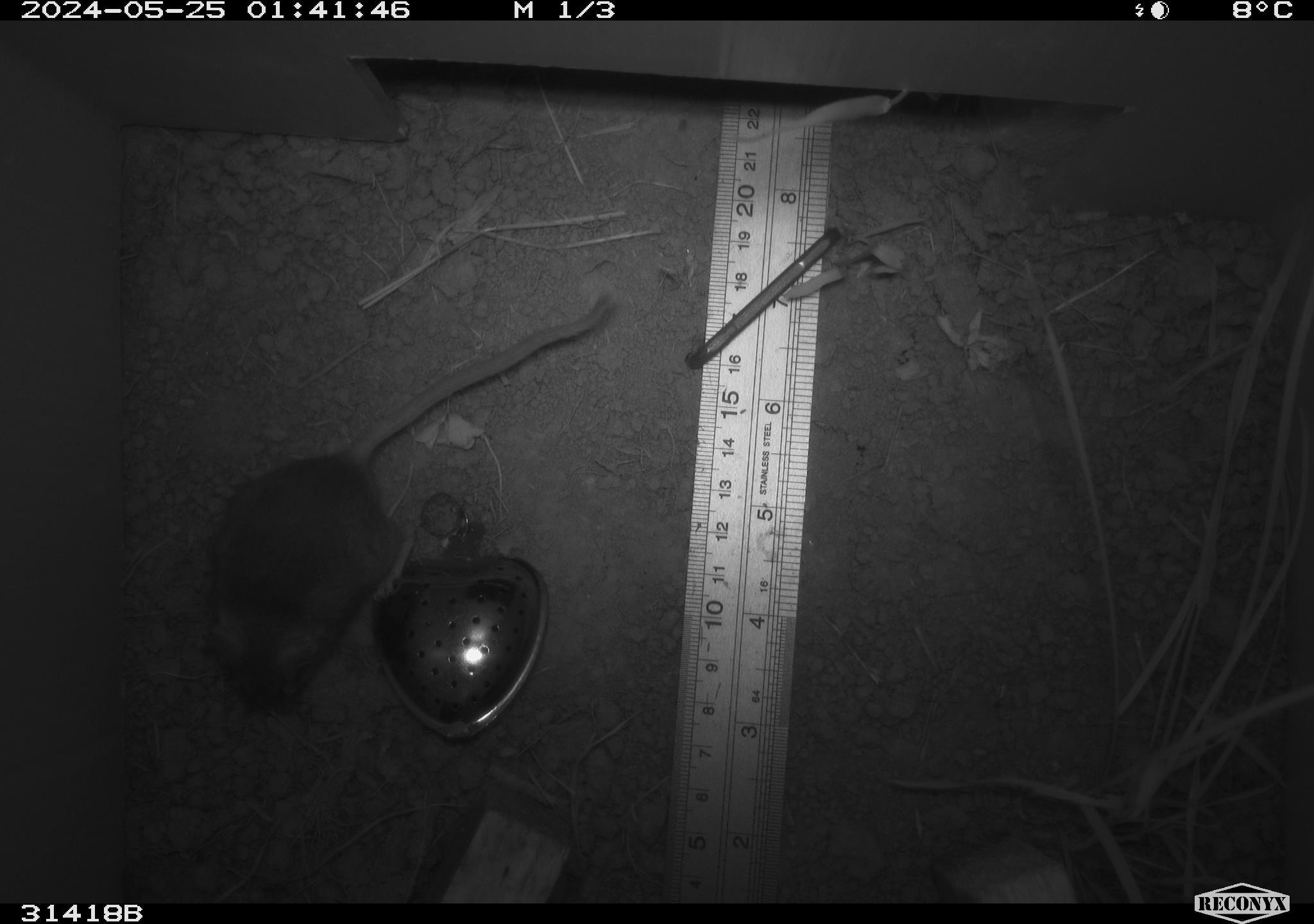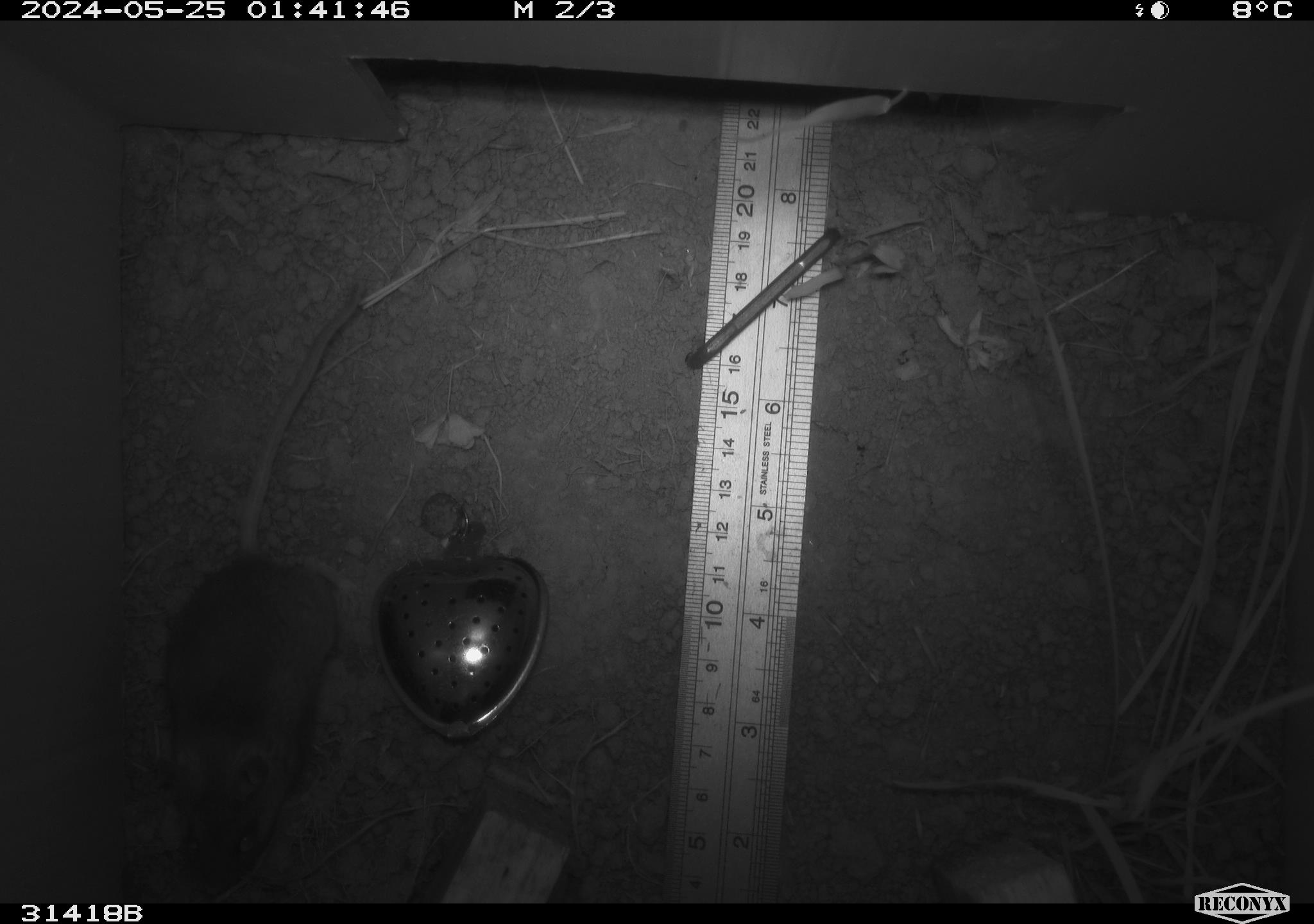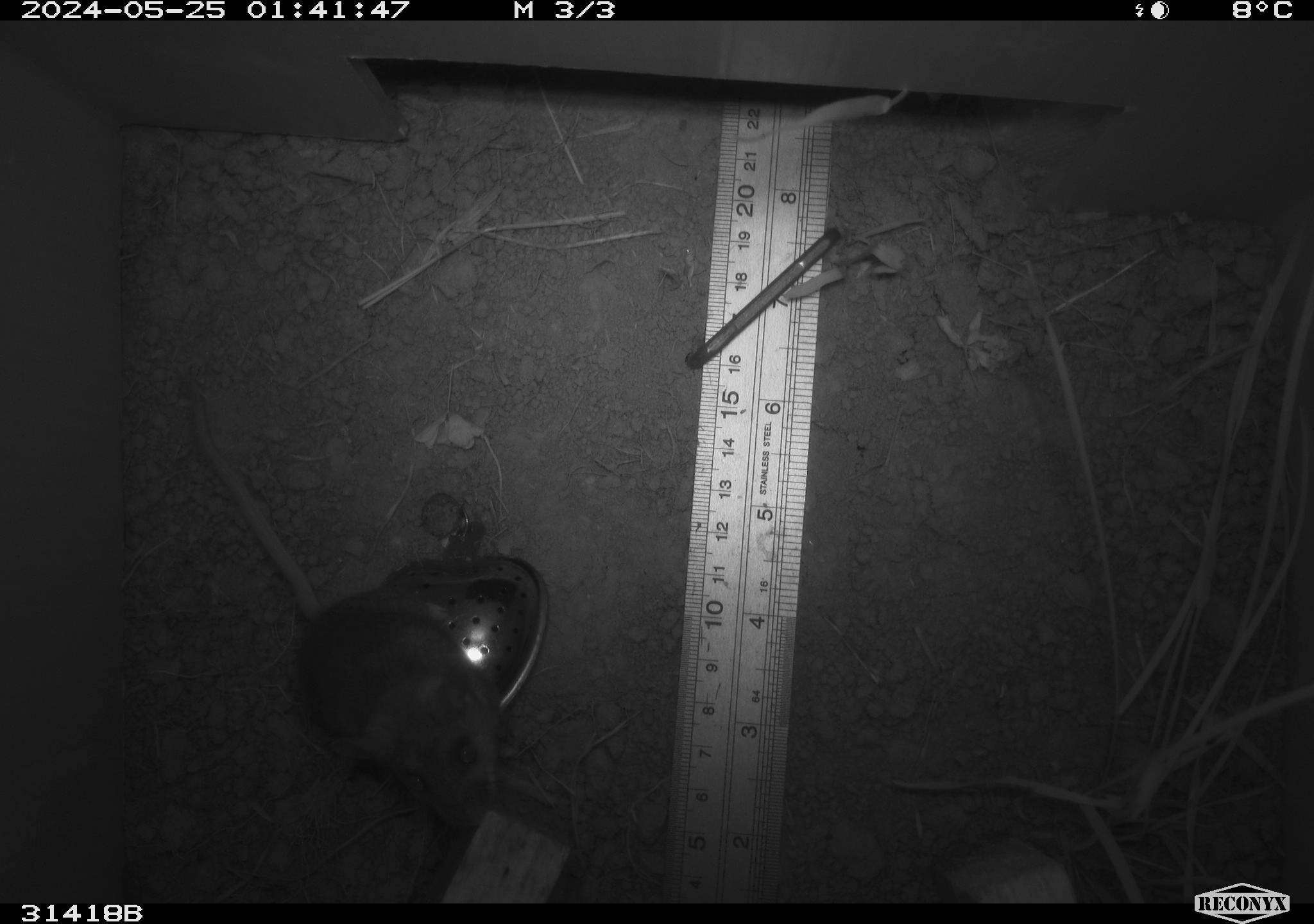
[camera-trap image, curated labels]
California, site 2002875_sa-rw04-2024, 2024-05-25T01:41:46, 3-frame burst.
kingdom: Animalia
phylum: Chordata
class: Mammalia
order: Rodentia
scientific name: Rodentia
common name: mouse species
Mouse species (Rodentia).